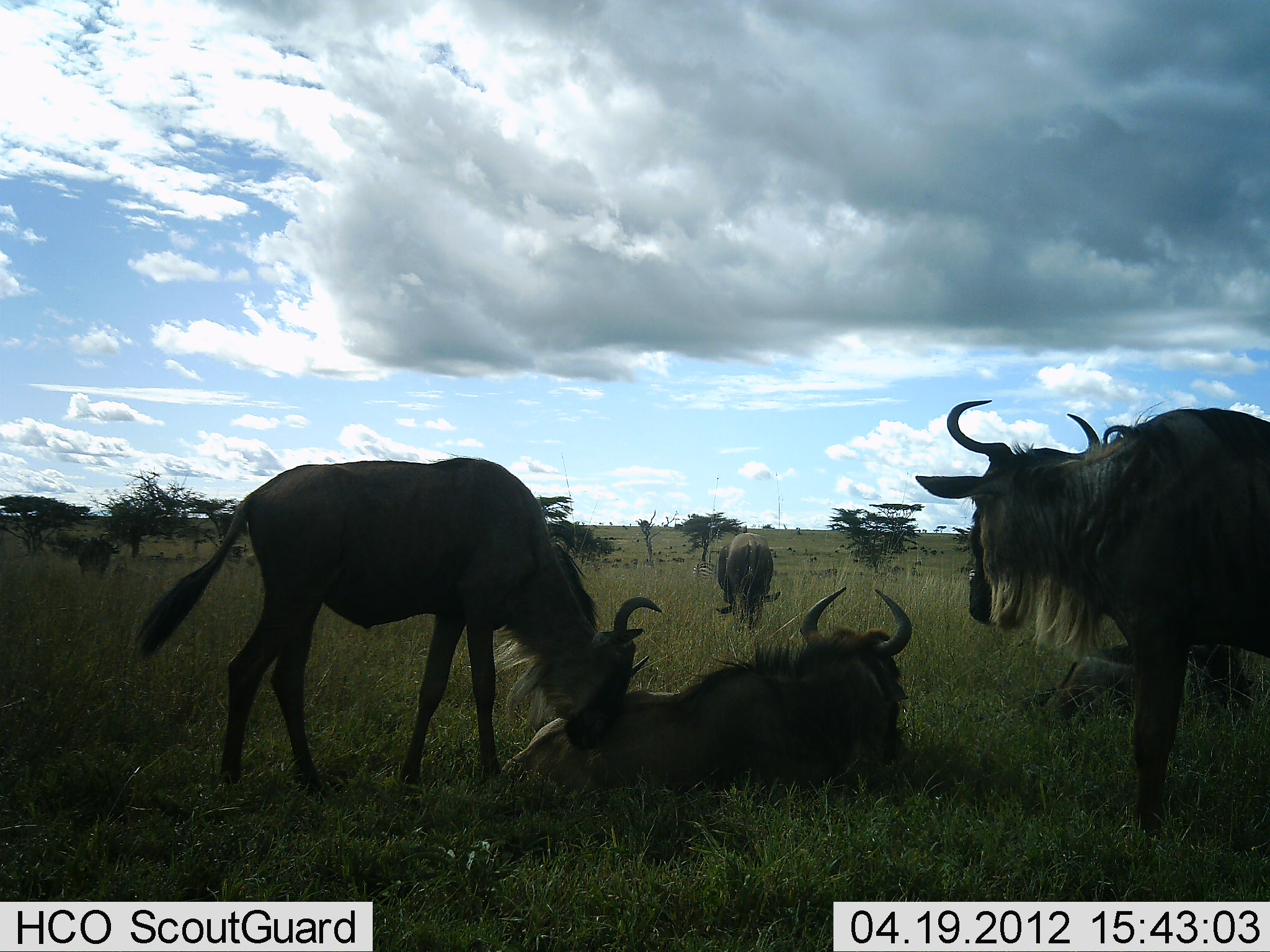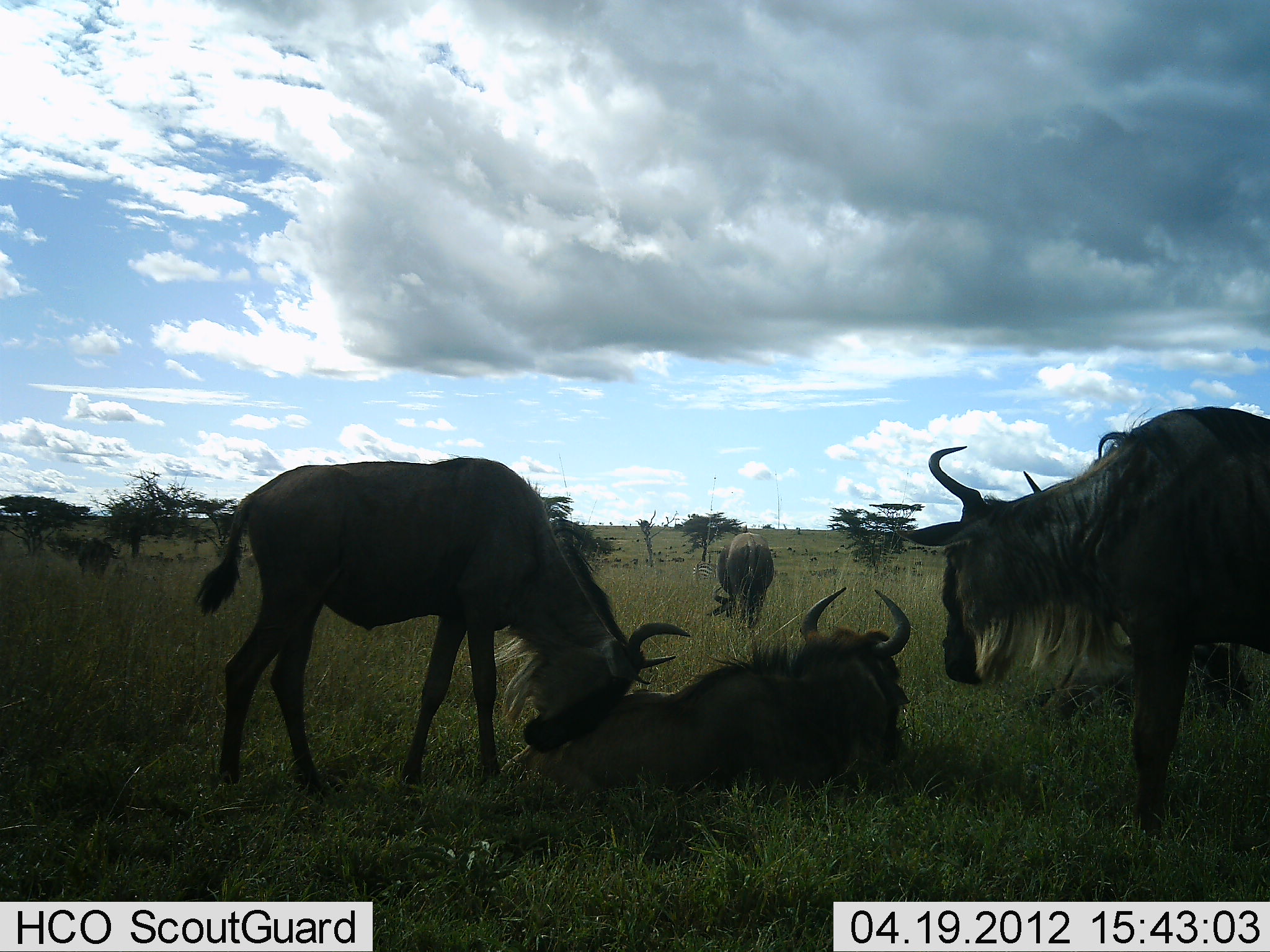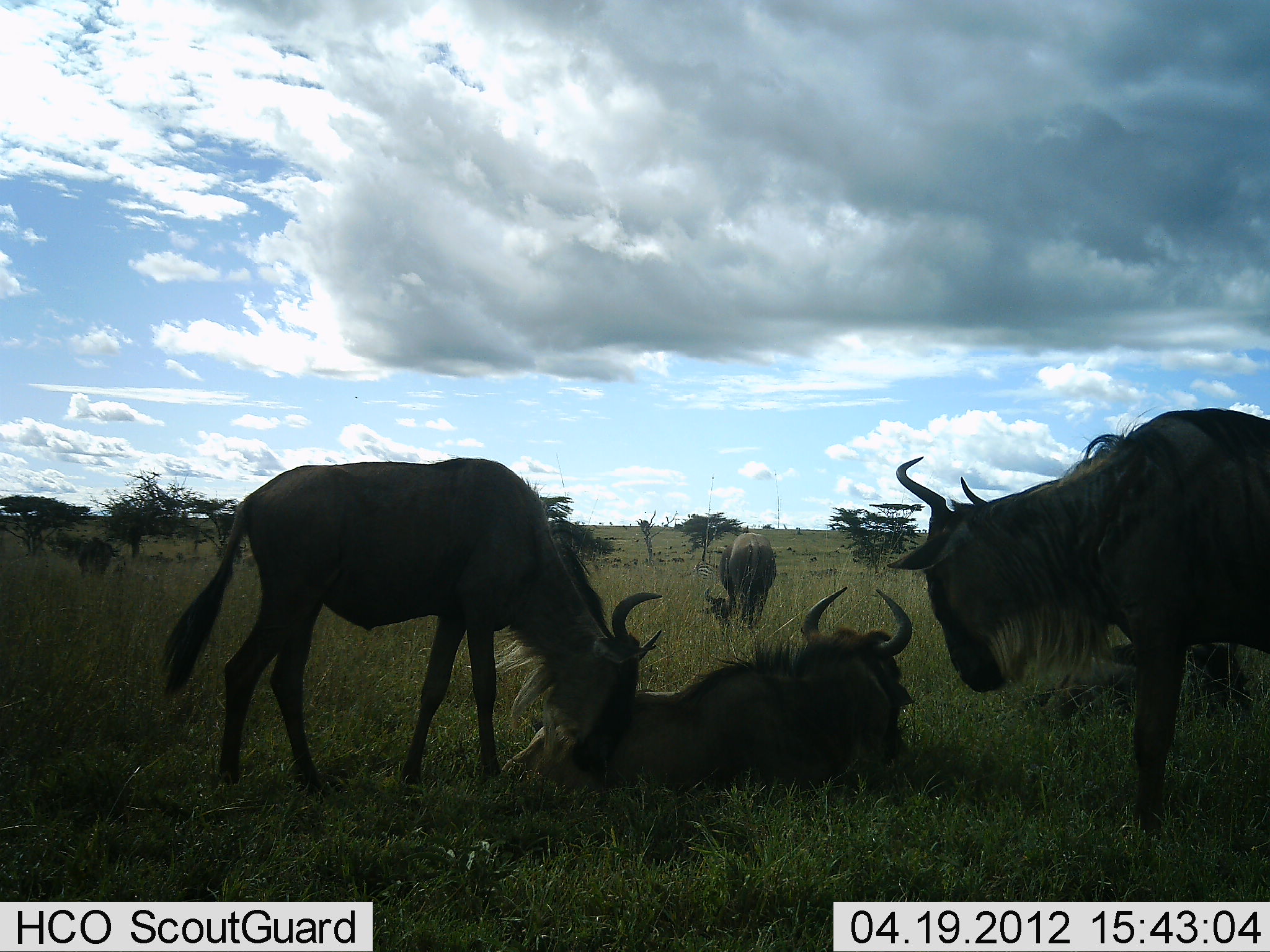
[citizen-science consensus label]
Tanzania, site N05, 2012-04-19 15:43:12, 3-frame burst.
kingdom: Animalia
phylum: Chordata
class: Mammalia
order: Artiodactyla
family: Bovidae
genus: Connochaetes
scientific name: Connochaetes taurinus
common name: blue wildebeest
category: wildebeest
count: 5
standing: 72%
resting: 94%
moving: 6%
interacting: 56%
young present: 6%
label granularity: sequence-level